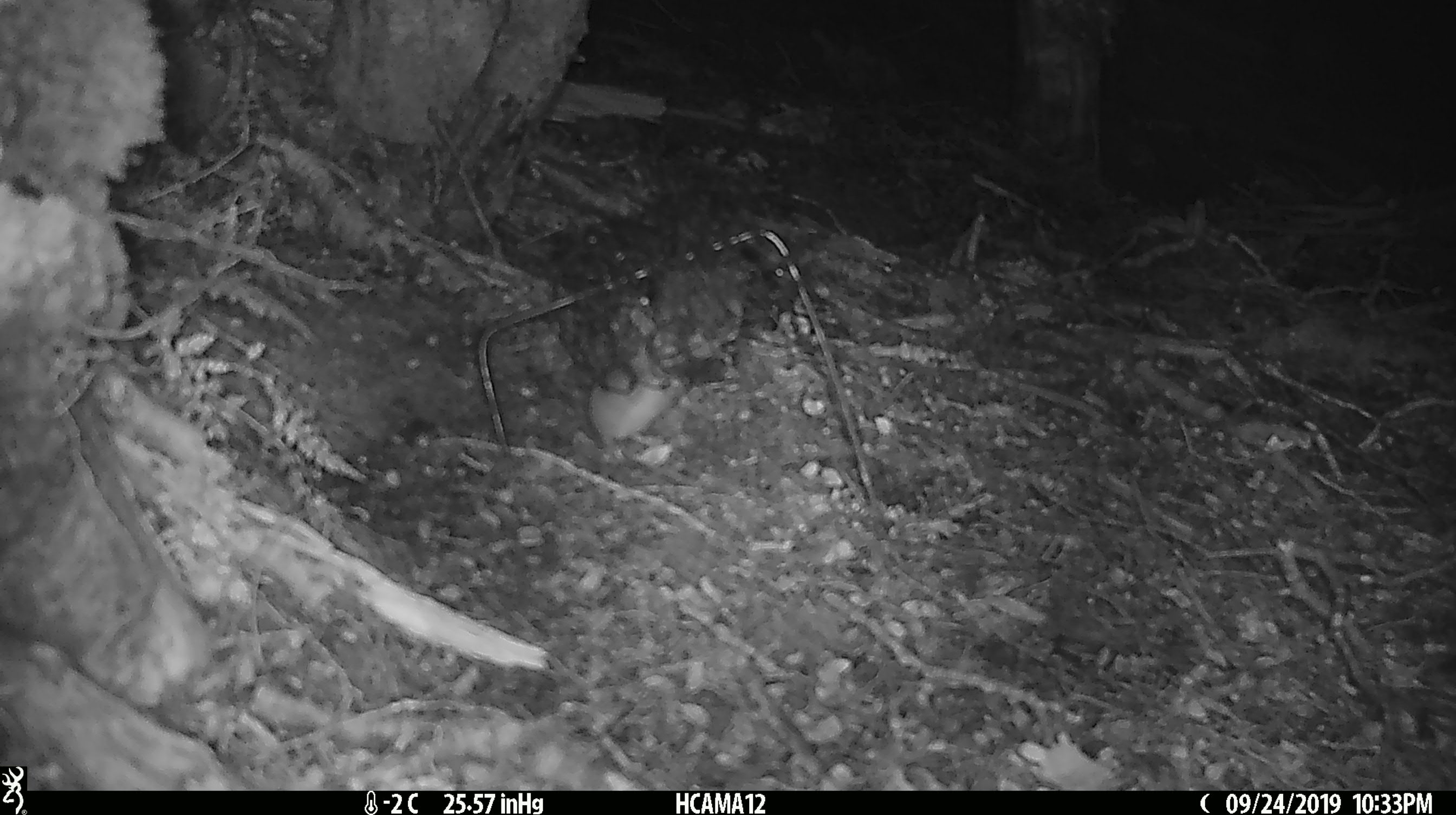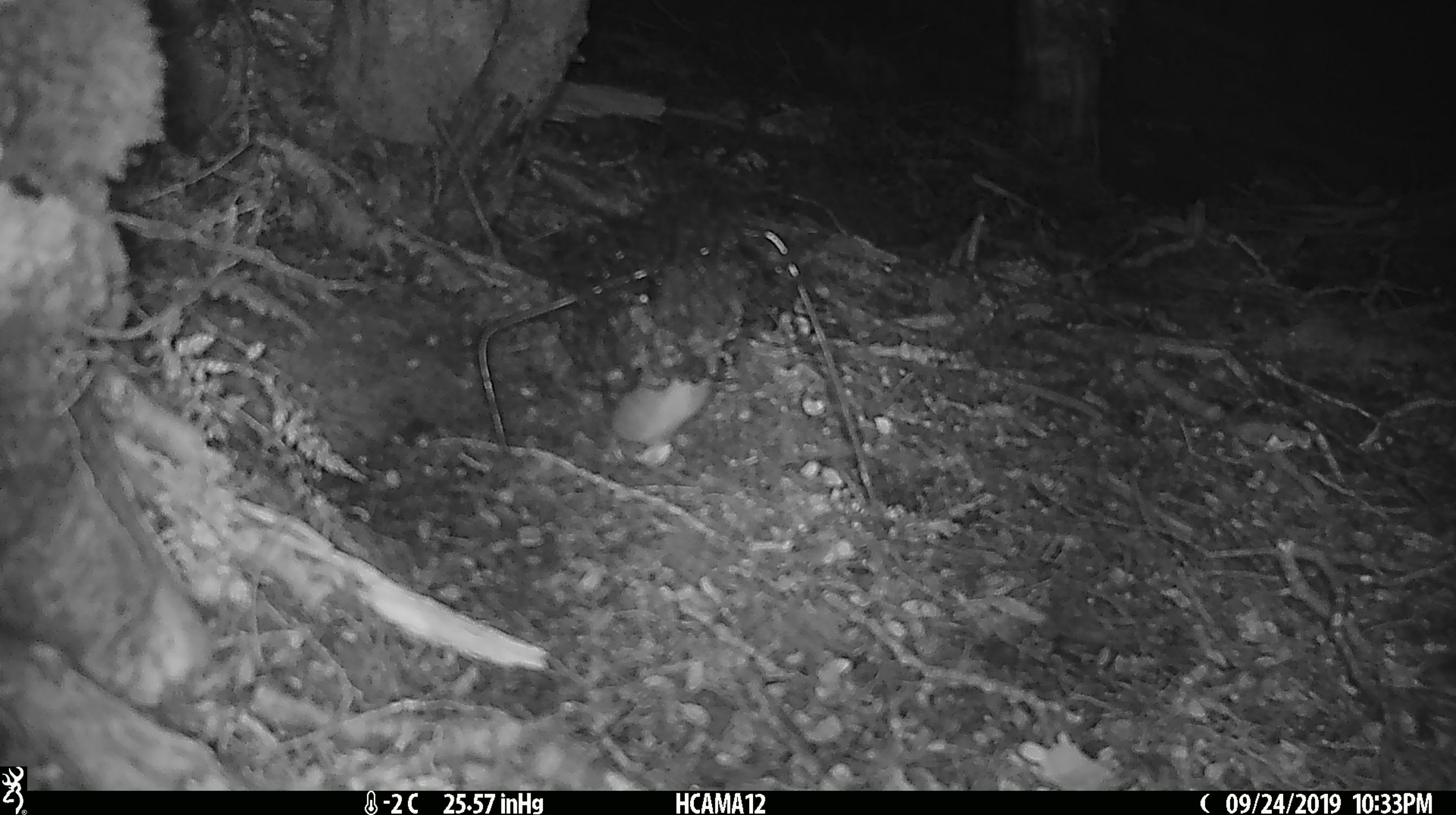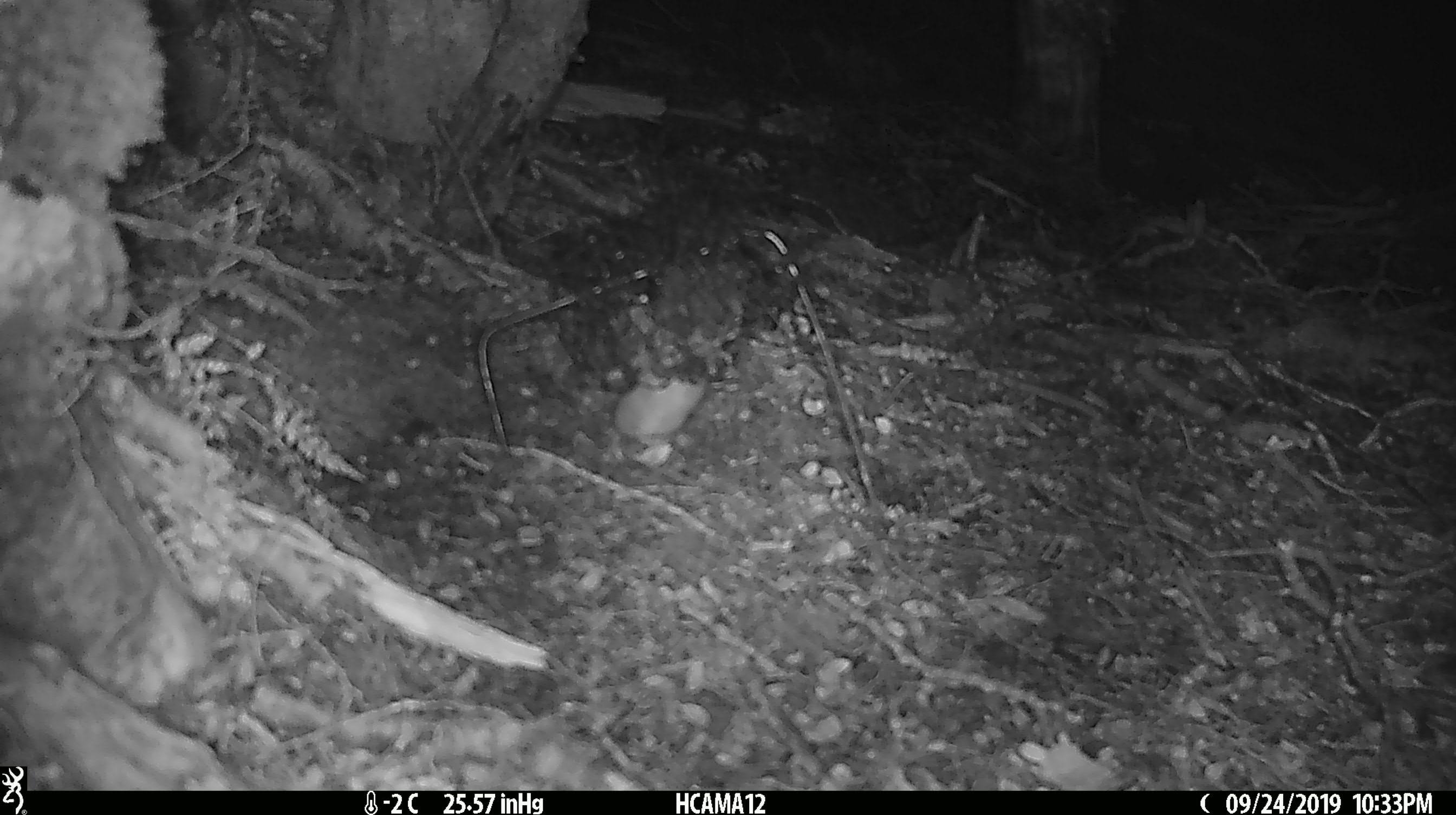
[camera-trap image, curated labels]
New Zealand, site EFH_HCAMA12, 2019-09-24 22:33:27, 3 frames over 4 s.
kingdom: Animalia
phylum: Chordata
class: Mammalia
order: Rodentia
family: Muridae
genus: Mus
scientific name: Mus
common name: mouse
Mouse (Mus).